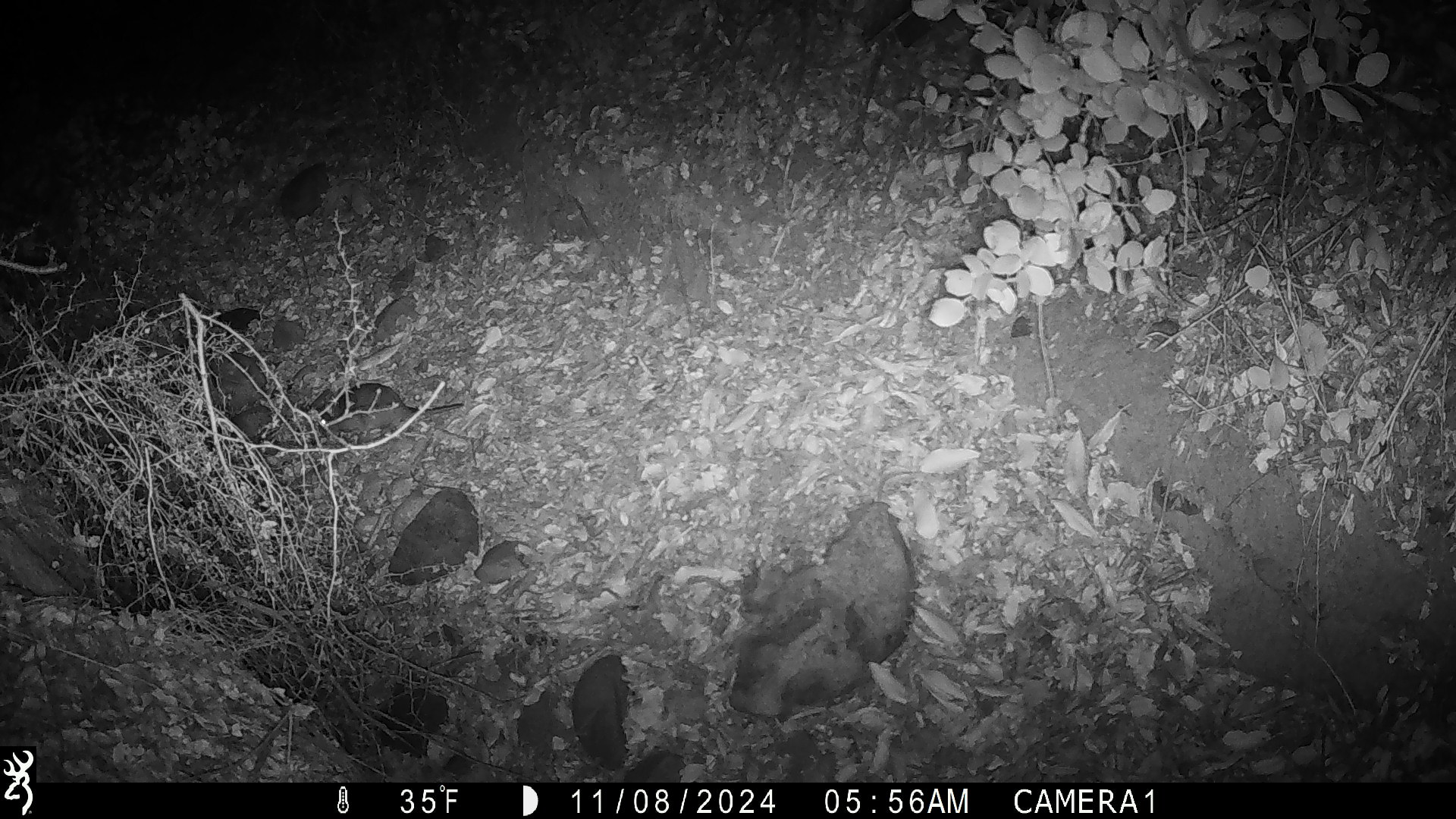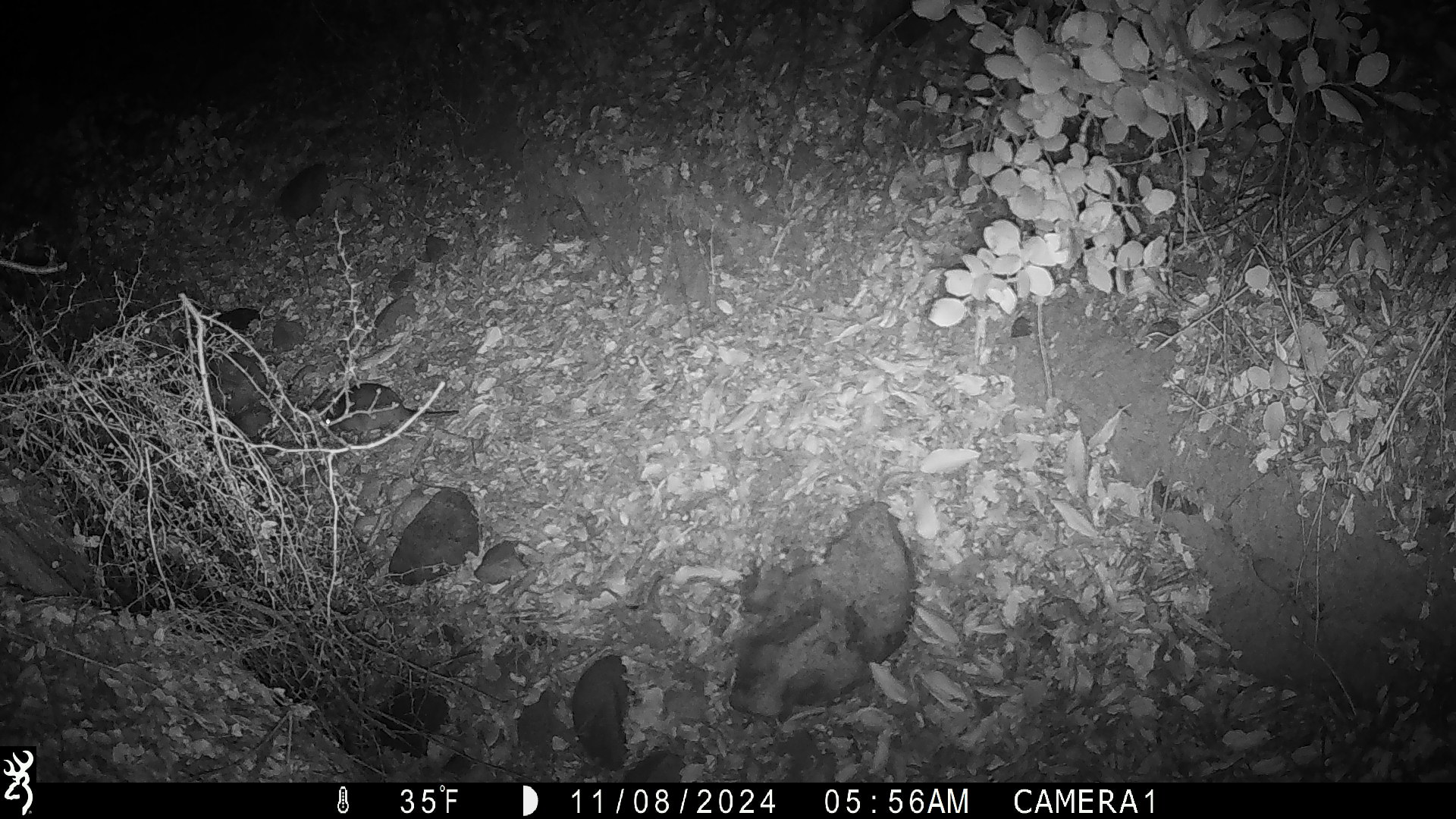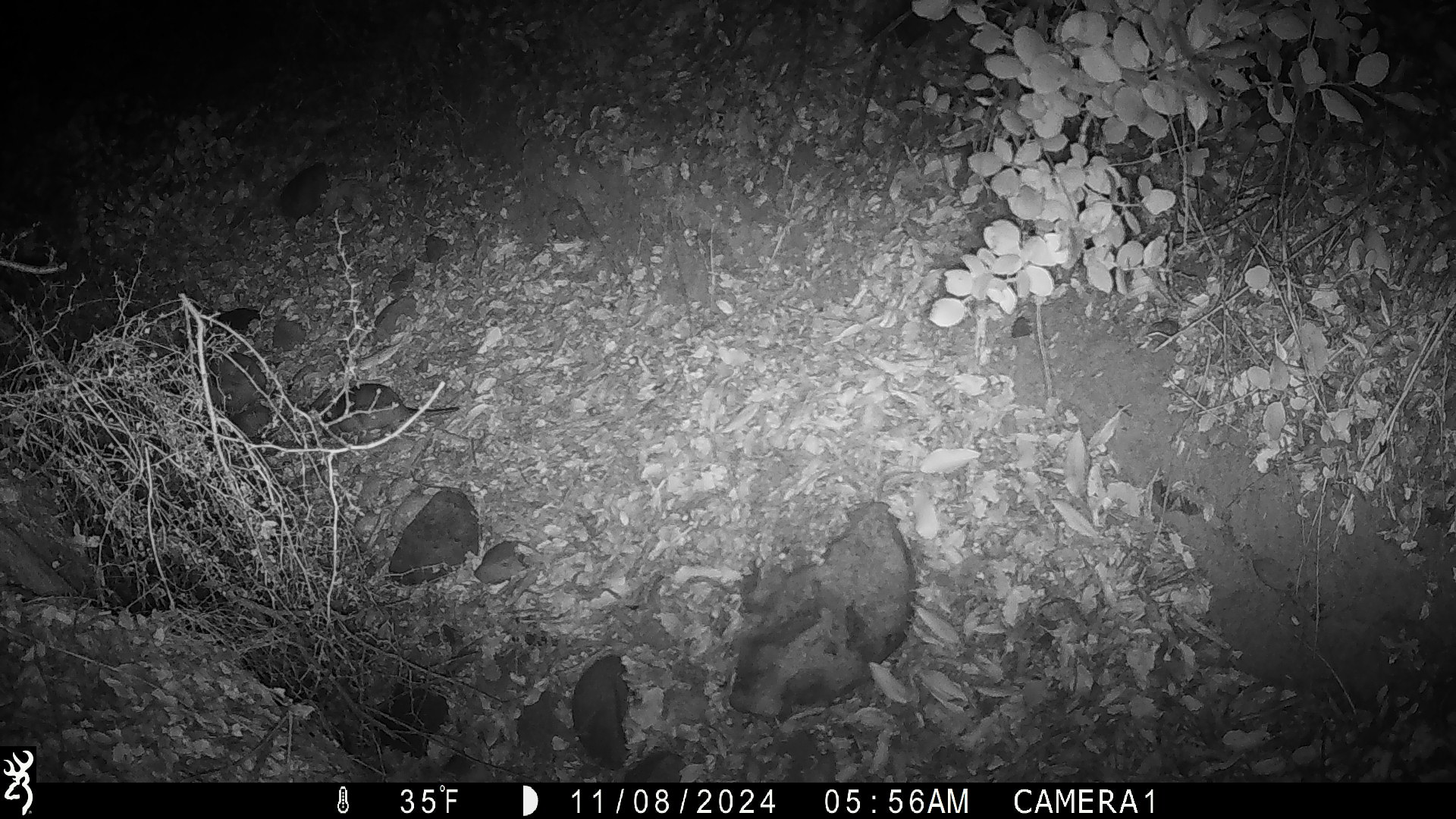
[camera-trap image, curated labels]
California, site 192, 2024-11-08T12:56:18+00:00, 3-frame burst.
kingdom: Animalia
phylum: Chordata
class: Mammalia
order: Rodentia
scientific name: Rodentia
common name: mouse or rat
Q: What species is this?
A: Mouse or rat (Rodentia).